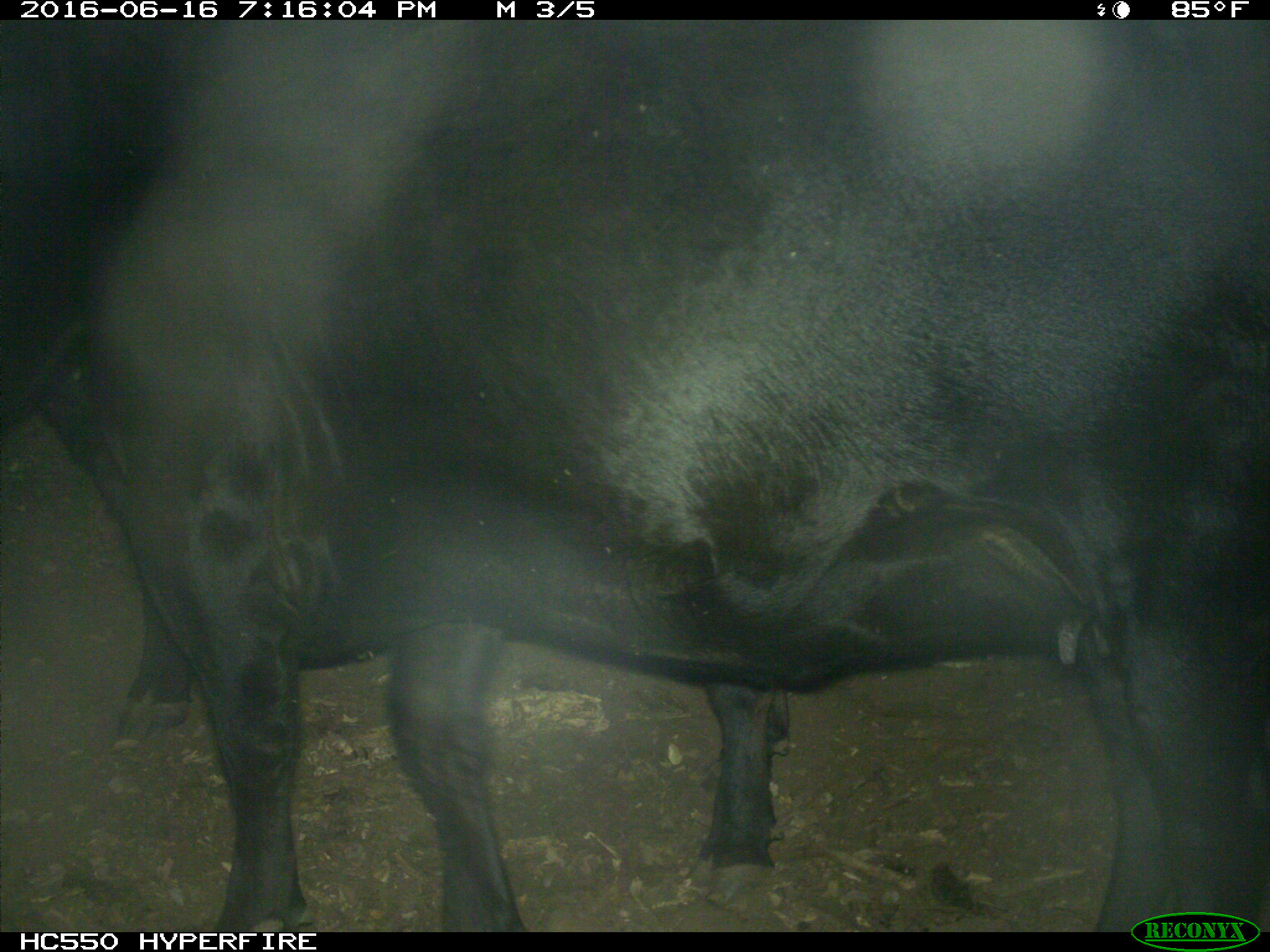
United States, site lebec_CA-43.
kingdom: Animalia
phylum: Chordata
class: Mammalia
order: Artiodactyla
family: Bovidae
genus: Bos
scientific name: Bos taurus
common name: domestic cow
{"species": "Bos taurus (domestic cow)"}